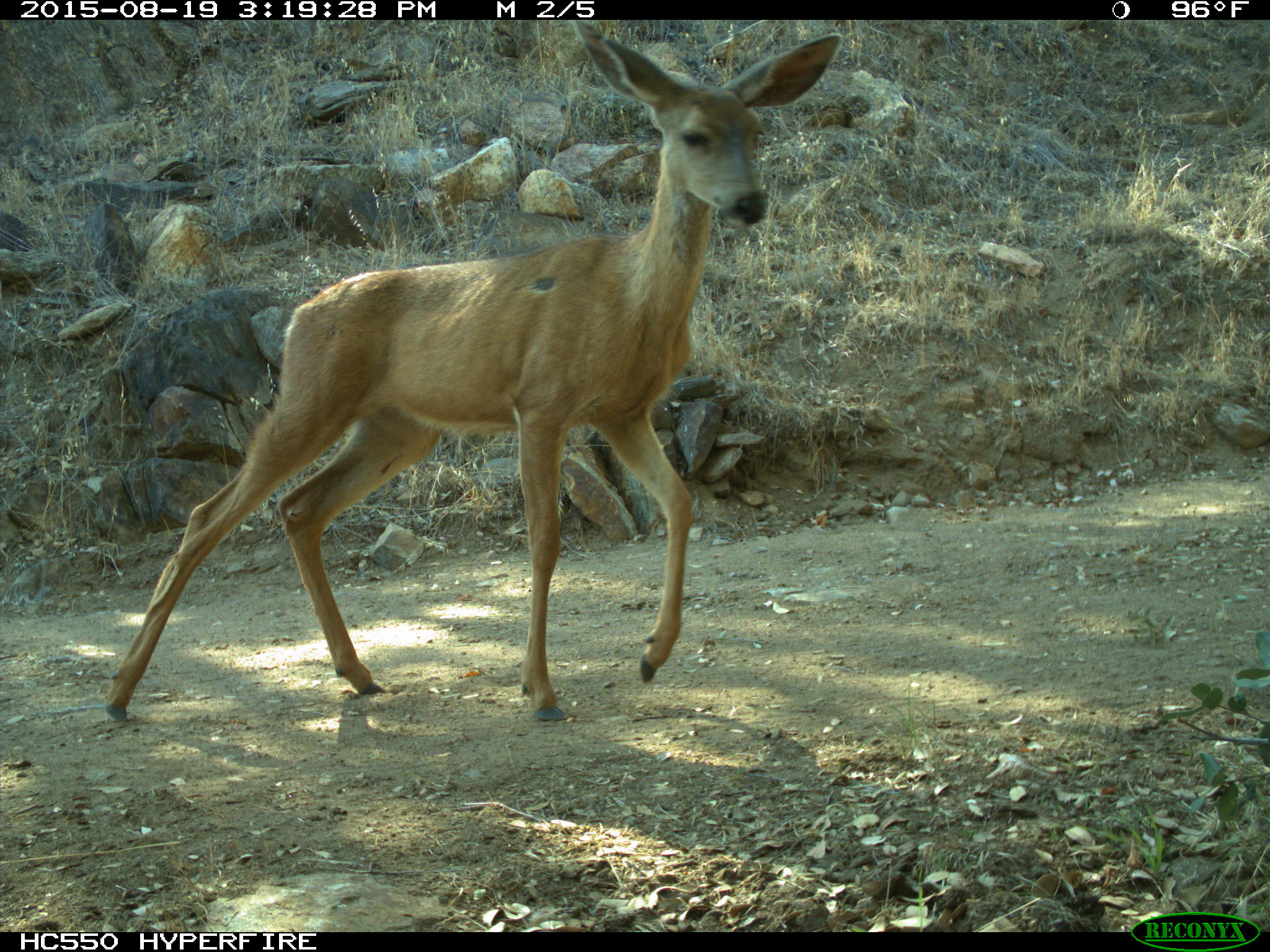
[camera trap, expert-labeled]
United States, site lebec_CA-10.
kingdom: Animalia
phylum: Chordata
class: Mammalia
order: Artiodactyla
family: Cervidae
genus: Odocoileus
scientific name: Odocoileus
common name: deer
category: unidentified deer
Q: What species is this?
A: Unidentified deer (deer) (Odocoileus).